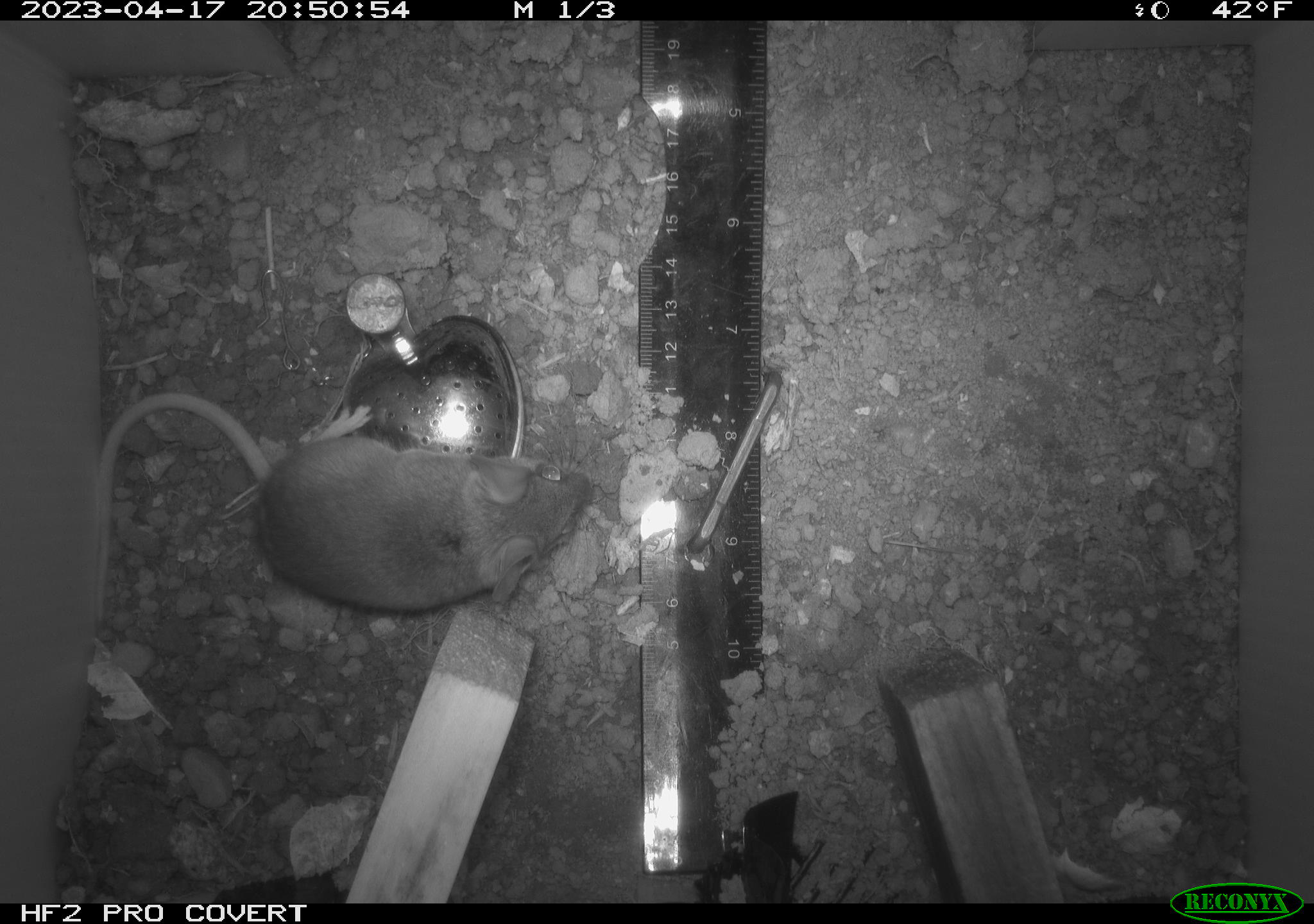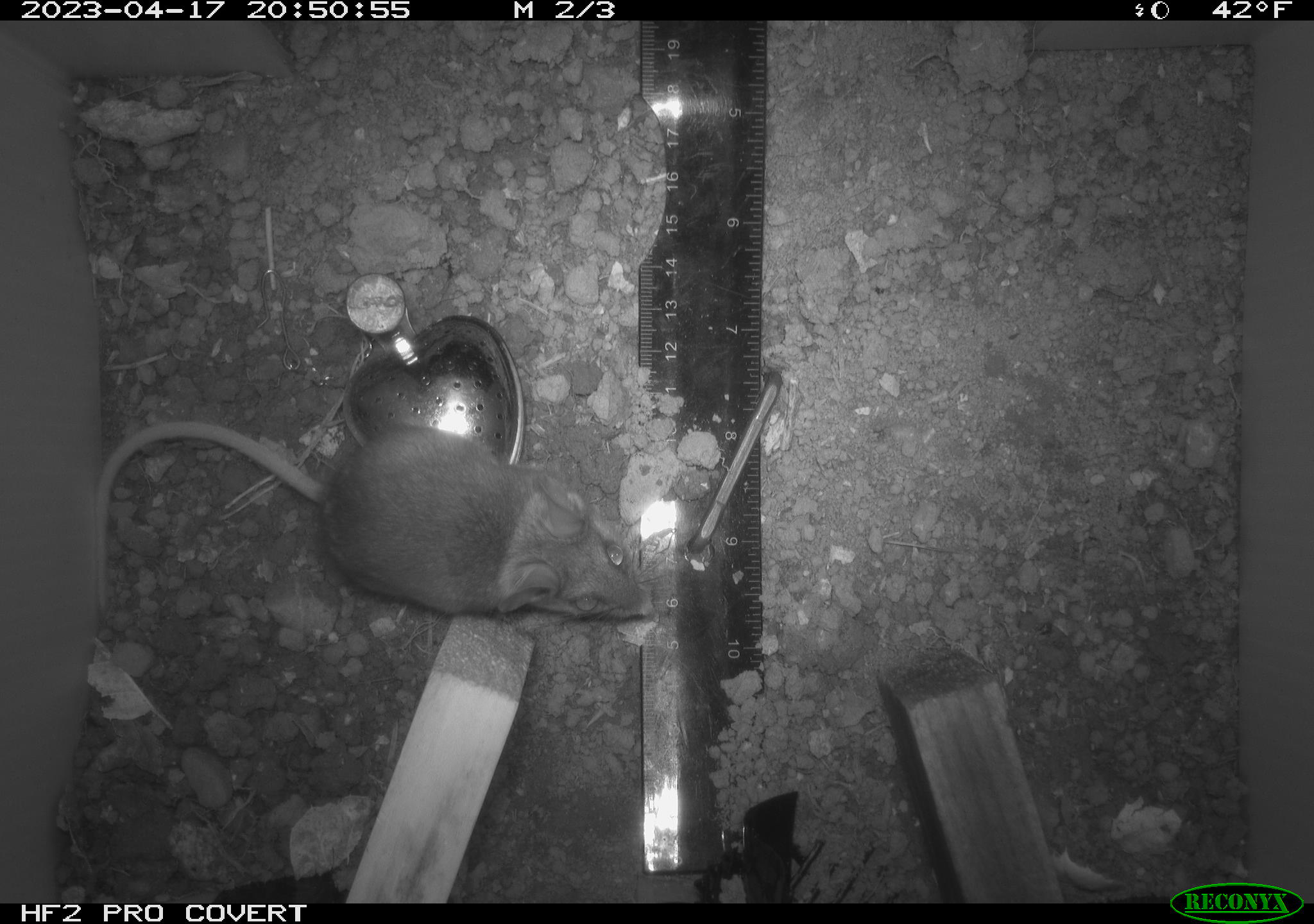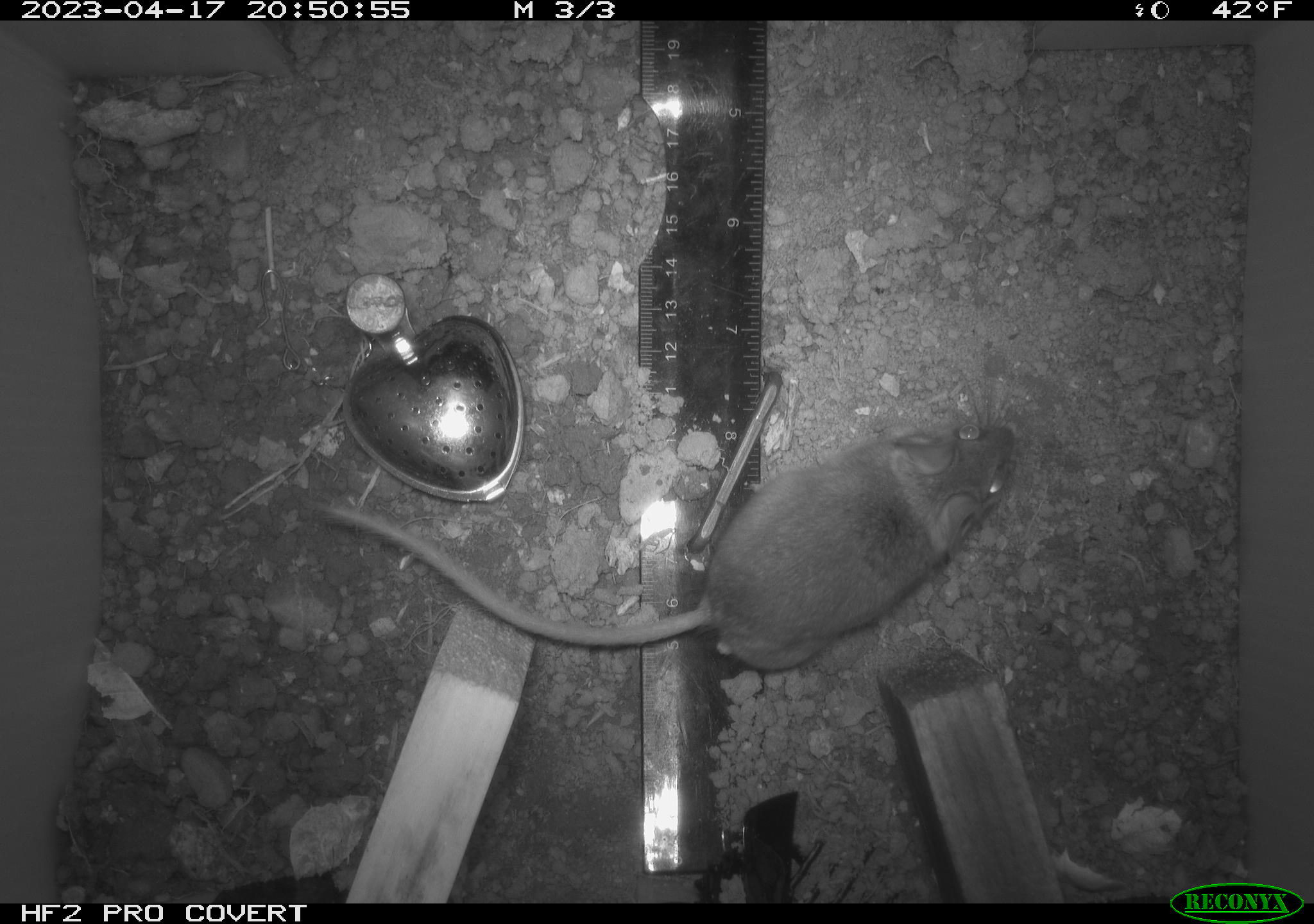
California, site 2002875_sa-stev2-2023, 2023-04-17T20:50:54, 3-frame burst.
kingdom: Animalia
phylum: Chordata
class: Mammalia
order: Rodentia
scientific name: Rodentia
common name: mouse species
Mouse species (Rodentia).